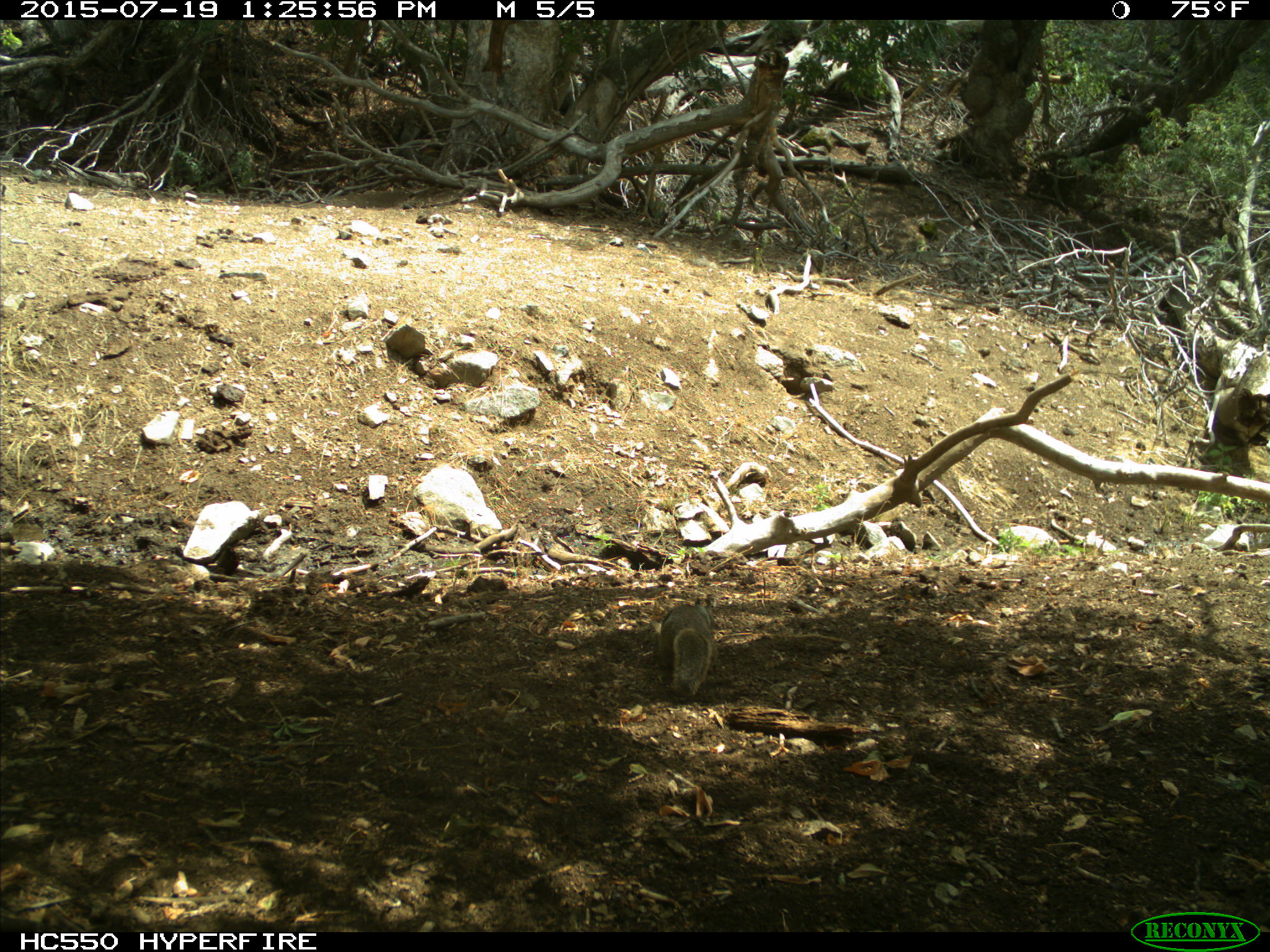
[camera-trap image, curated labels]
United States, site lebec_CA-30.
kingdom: Animalia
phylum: Chordata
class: Mammalia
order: Rodentia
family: Sciuridae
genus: Otospermophilus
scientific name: Otospermophilus beecheyi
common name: california ground squirrel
Otospermophilus beecheyi (california ground squirrel).